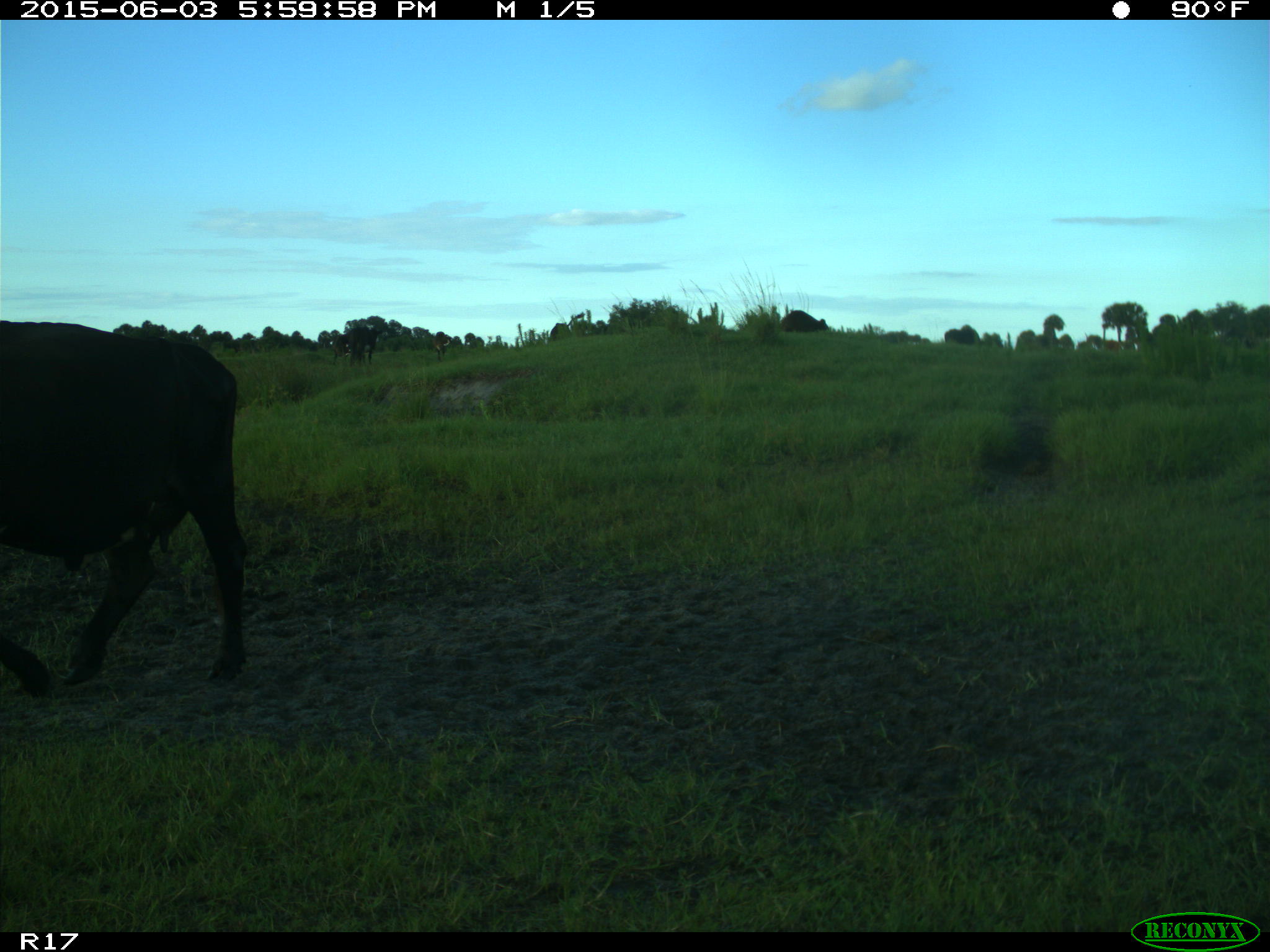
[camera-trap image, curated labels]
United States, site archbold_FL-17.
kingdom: Animalia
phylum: Chordata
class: Mammalia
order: Artiodactyla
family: Bovidae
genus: Bos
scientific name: Bos taurus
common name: domestic cow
Bos taurus (domestic cow).